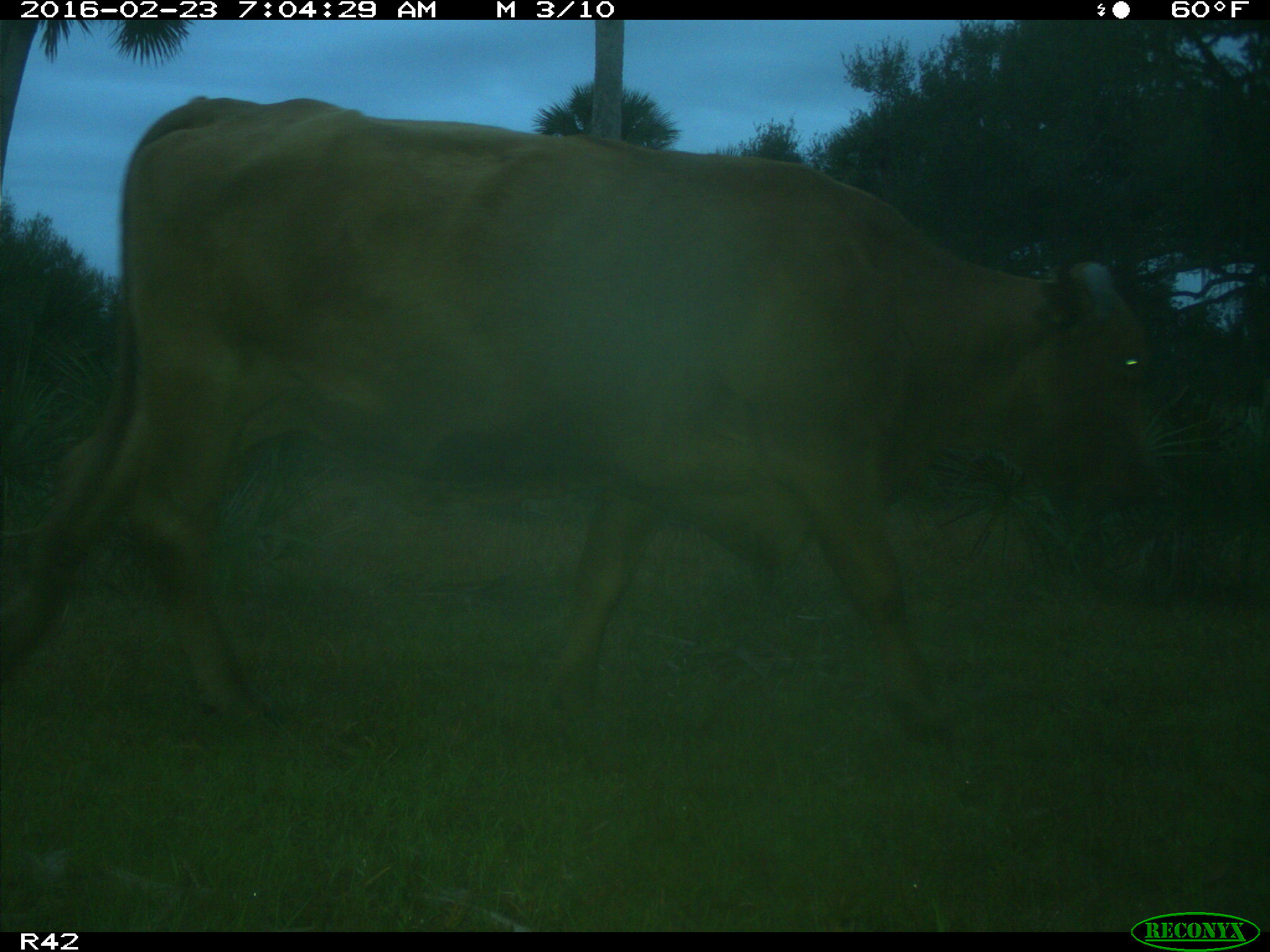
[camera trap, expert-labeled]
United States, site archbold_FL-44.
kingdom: Animalia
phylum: Chordata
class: Mammalia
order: Artiodactyla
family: Bovidae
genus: Bos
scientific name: Bos taurus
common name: domestic cow